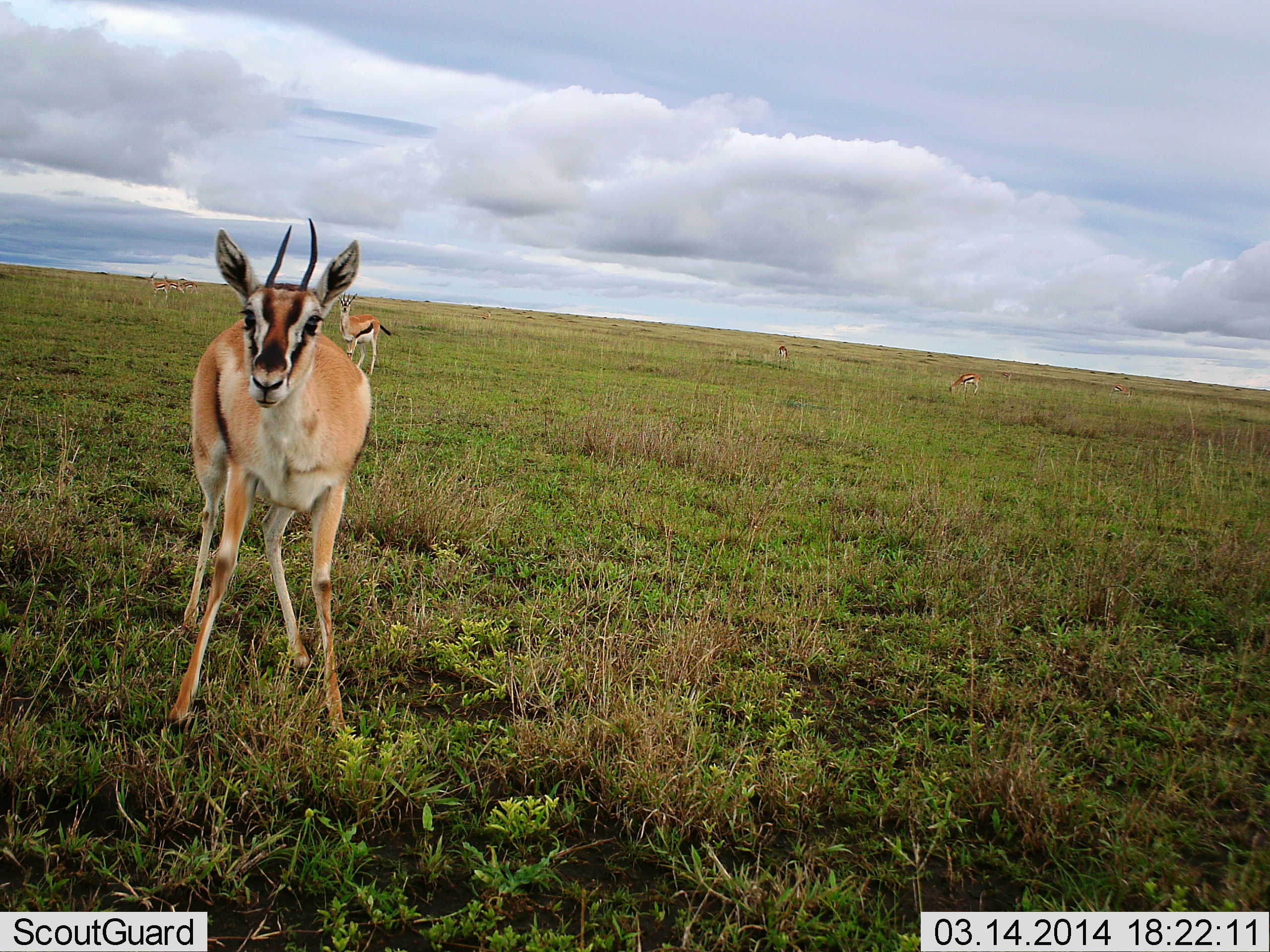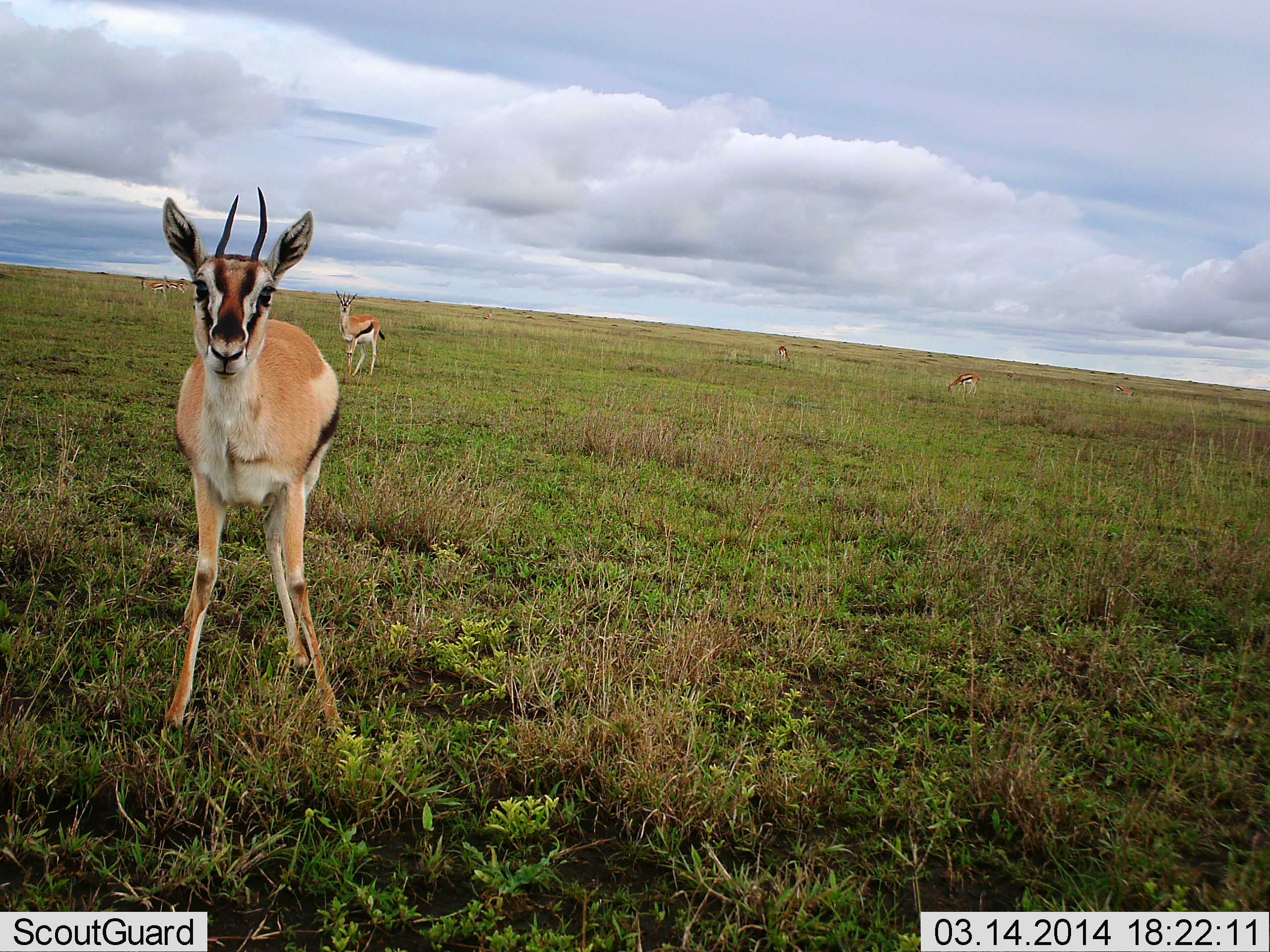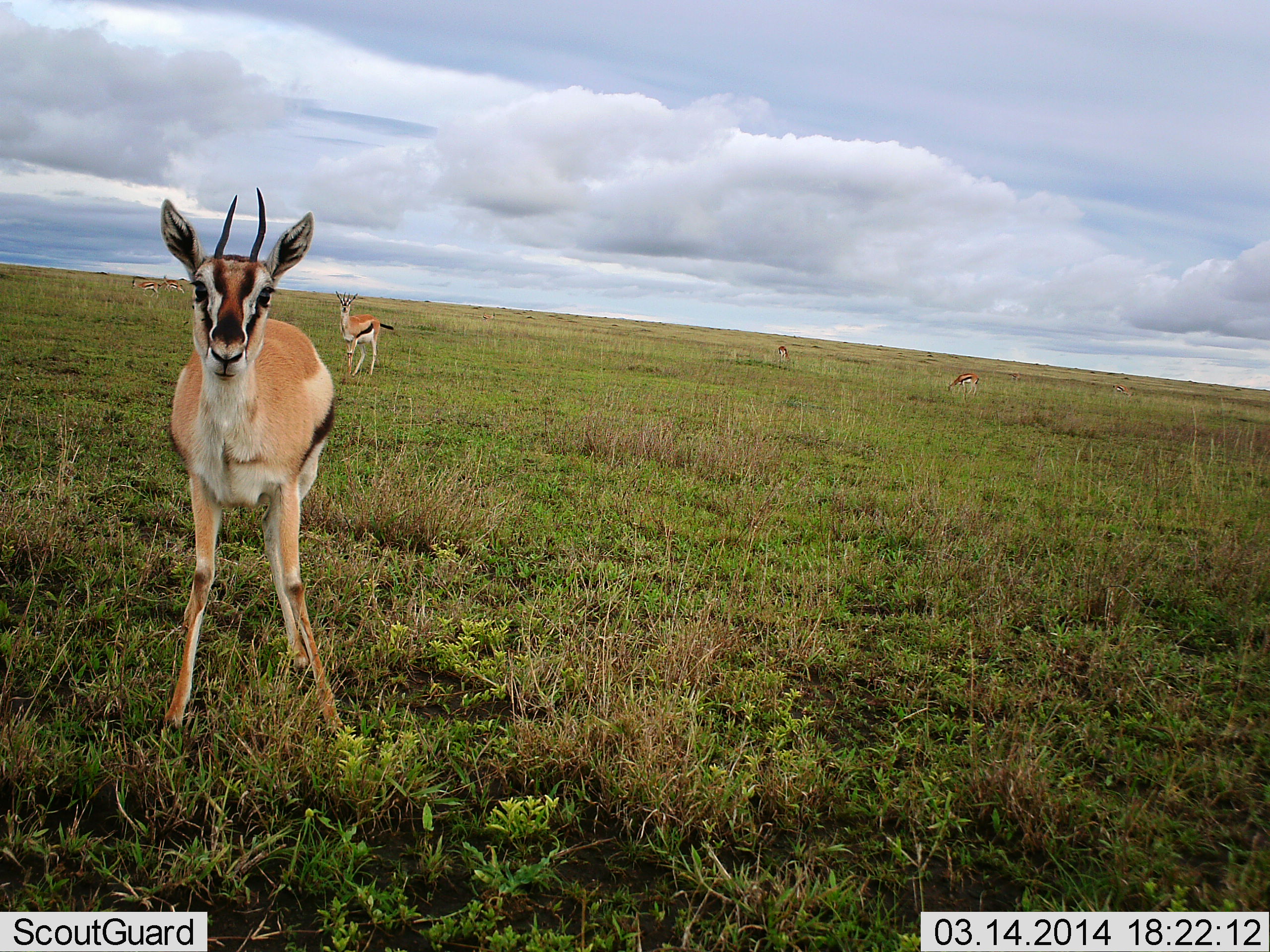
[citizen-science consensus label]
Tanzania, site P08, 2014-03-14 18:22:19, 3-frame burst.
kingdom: Animalia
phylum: Chordata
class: Mammalia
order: Artiodactyla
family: Bovidae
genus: Eudorcas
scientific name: Eudorcas thomsonii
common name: thomson's gazelle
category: gazellethomsons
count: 4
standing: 100%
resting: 10%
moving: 10%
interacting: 0%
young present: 0%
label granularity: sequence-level